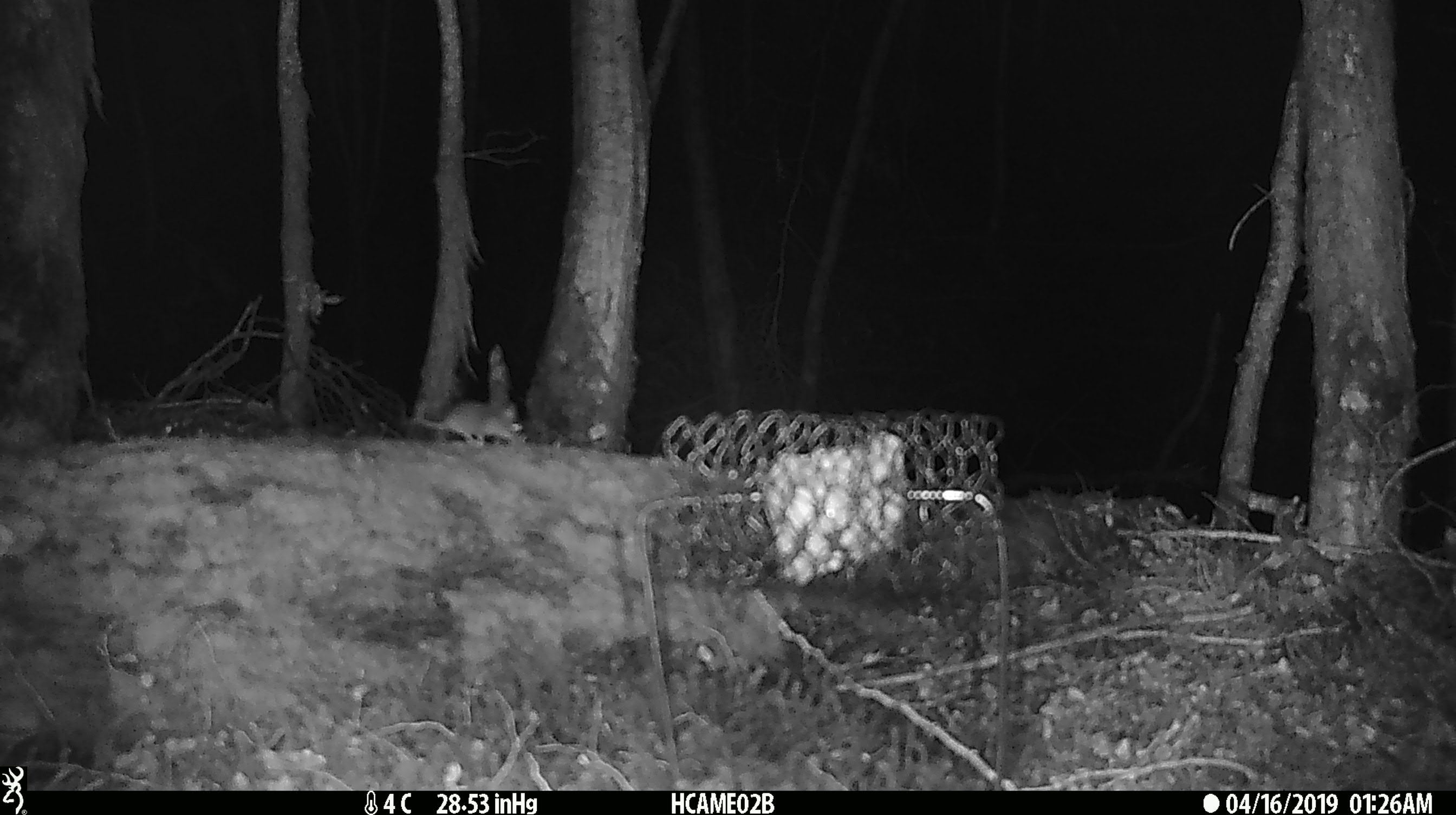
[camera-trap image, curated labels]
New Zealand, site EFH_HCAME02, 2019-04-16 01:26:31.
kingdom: Animalia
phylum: Chordata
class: Mammalia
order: Rodentia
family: Muridae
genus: Mus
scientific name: Mus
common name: mouse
Mouse (Mus).